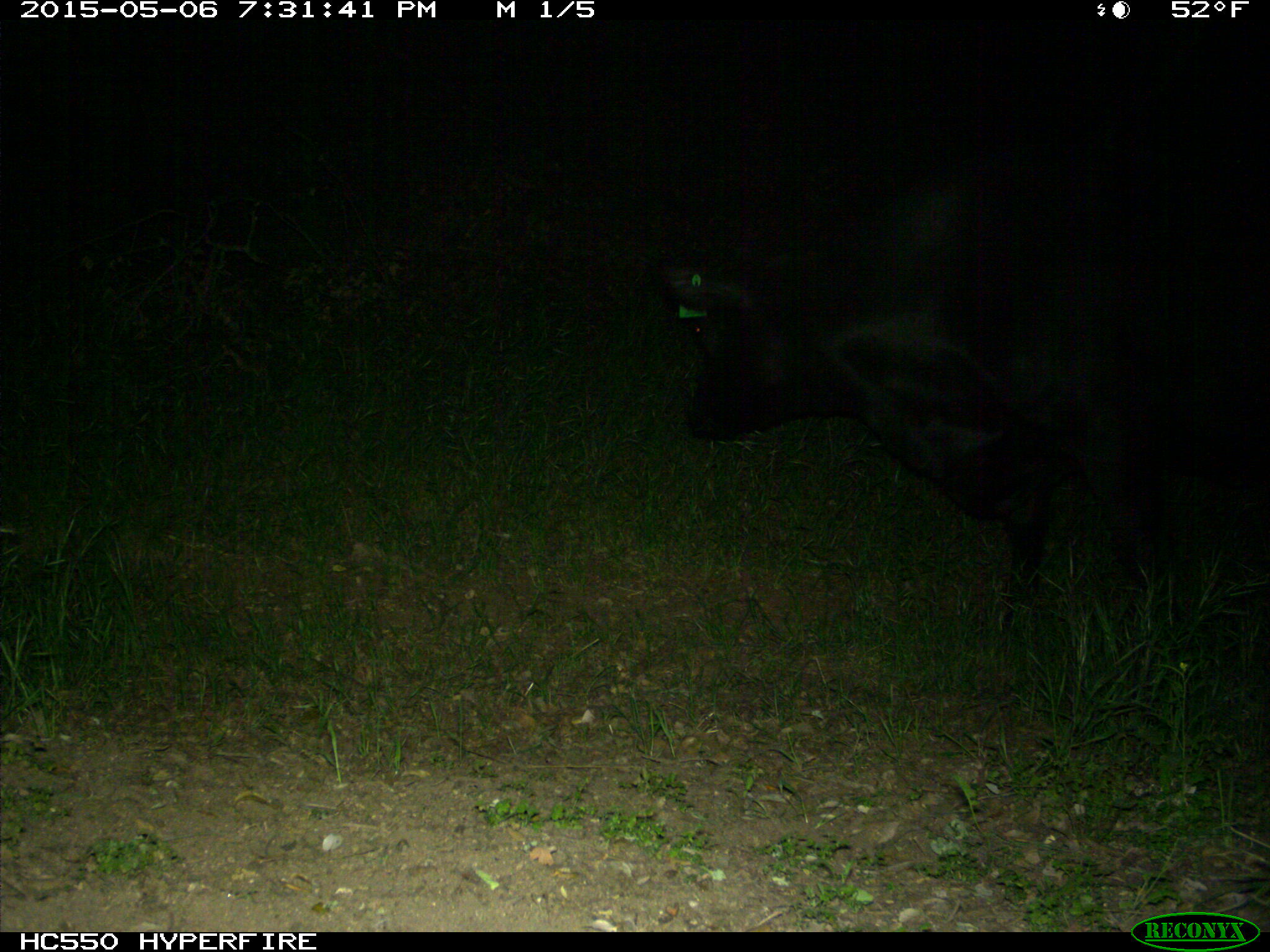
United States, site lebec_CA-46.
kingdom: Animalia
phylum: Chordata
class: Mammalia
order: Artiodactyla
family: Bovidae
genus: Bos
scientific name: Bos taurus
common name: domestic cow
Bos taurus (domestic cow).